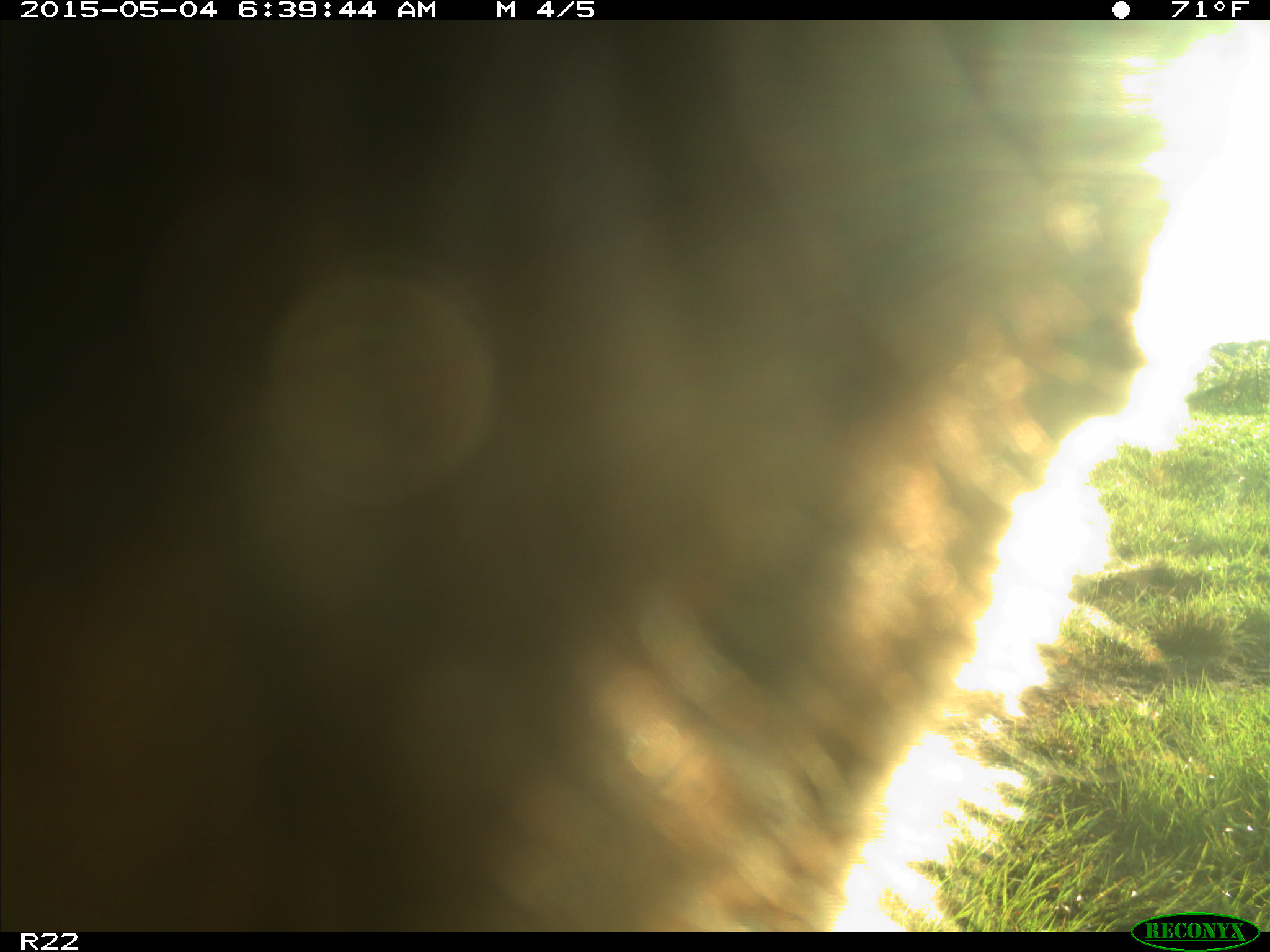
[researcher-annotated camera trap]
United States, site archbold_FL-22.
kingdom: Animalia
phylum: Chordata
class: Mammalia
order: Artiodactyla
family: Bovidae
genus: Bos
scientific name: Bos taurus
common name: domestic cow